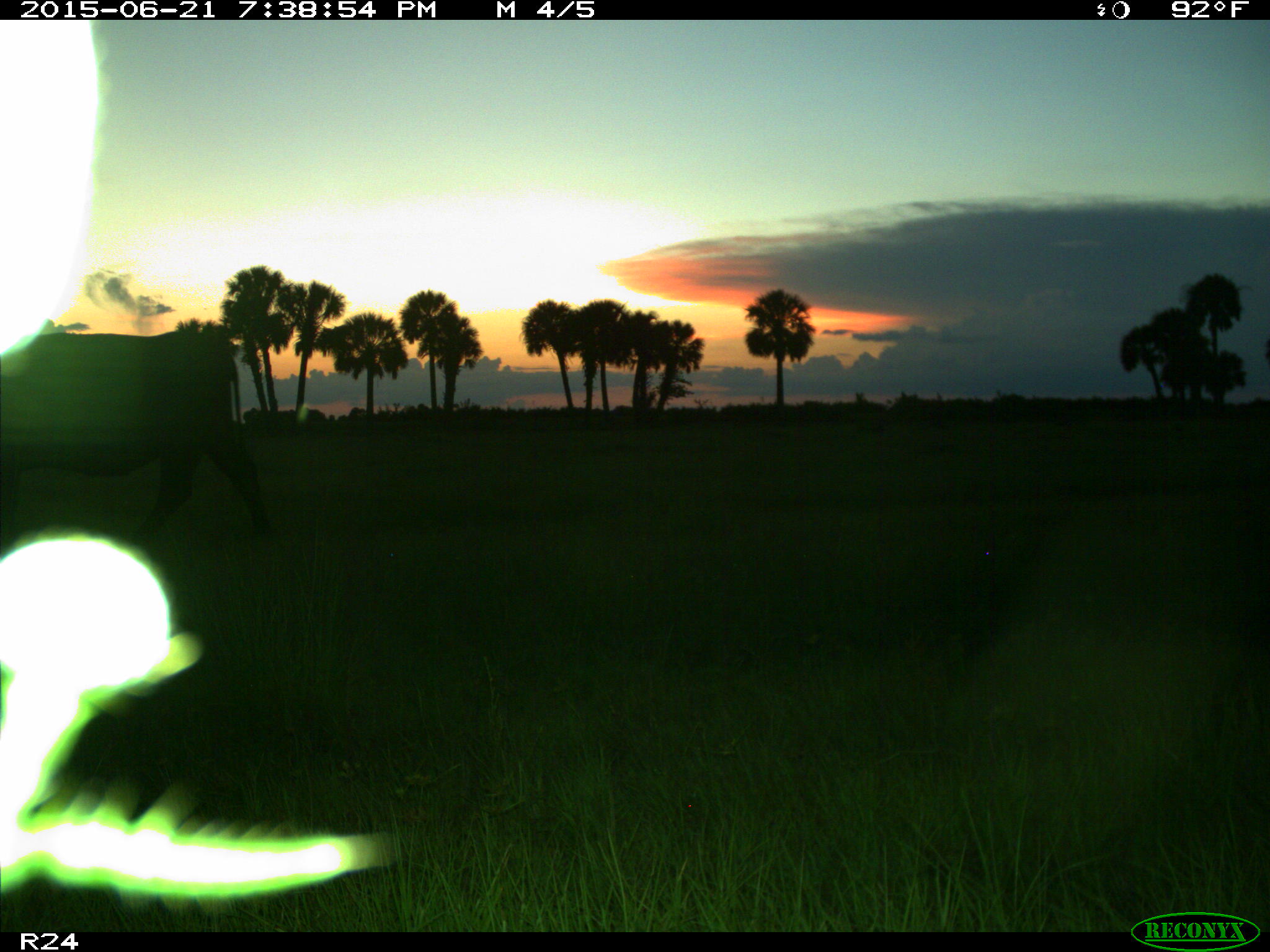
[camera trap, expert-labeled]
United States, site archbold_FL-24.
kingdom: Animalia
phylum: Chordata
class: Mammalia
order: Artiodactyla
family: Bovidae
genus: Bos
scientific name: Bos taurus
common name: domestic cow